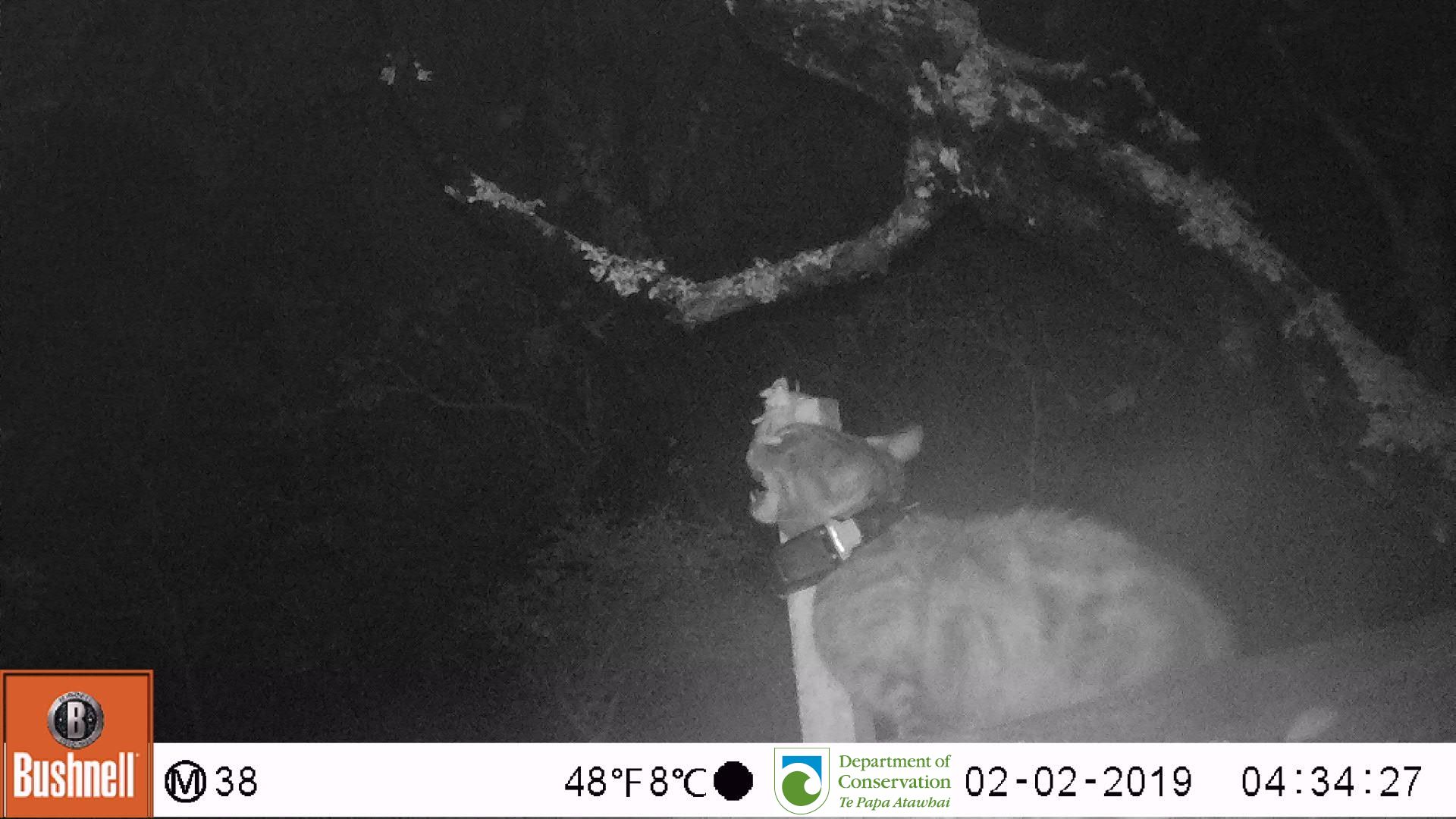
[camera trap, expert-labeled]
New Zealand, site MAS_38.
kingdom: Animalia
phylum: Chordata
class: Mammalia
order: Carnivora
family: Felidae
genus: Felis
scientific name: Felis catus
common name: domestic cat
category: cat